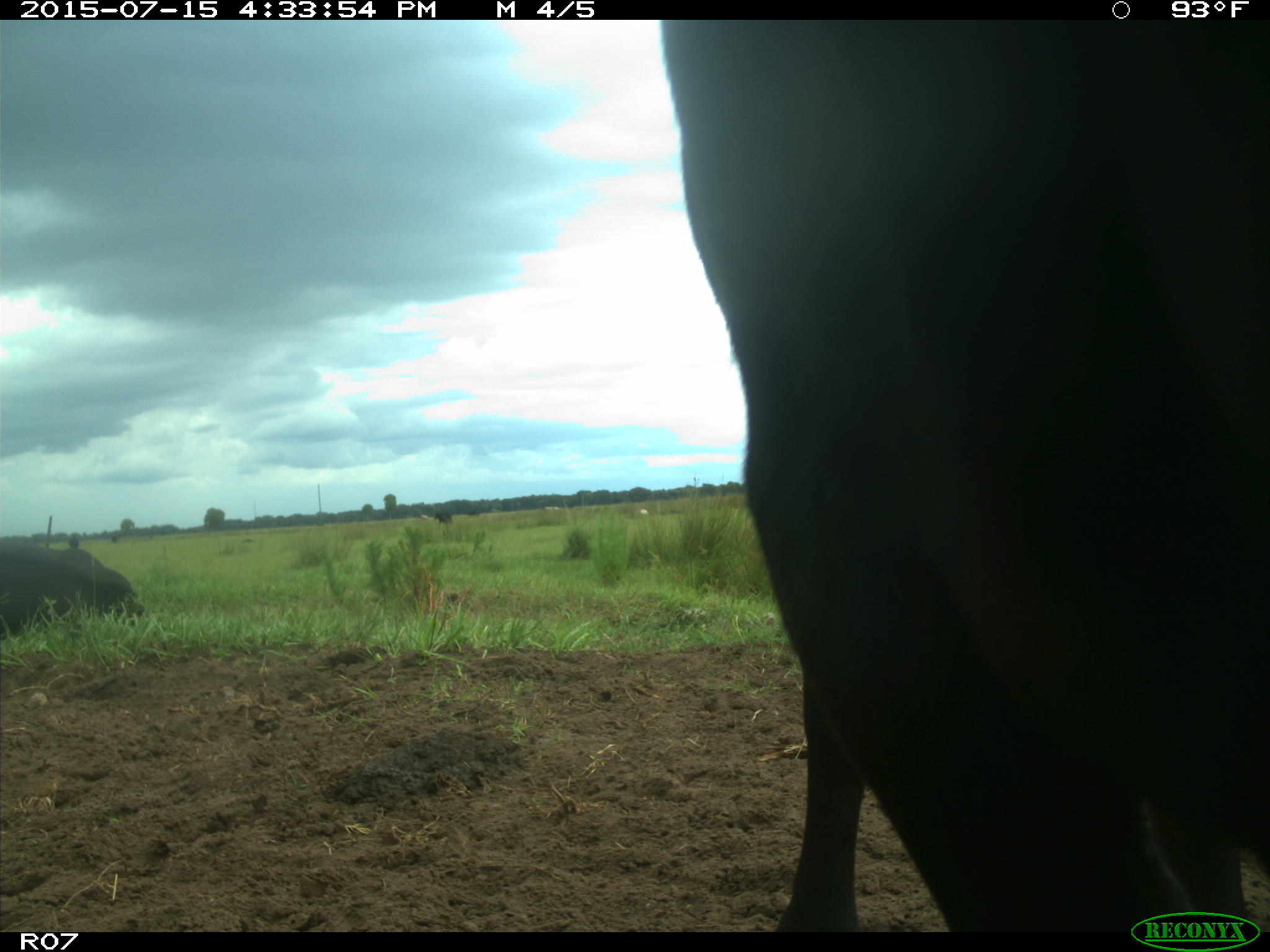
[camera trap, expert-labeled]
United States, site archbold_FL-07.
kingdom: Animalia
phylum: Chordata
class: Mammalia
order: Artiodactyla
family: Bovidae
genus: Bos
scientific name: Bos taurus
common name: domestic cow